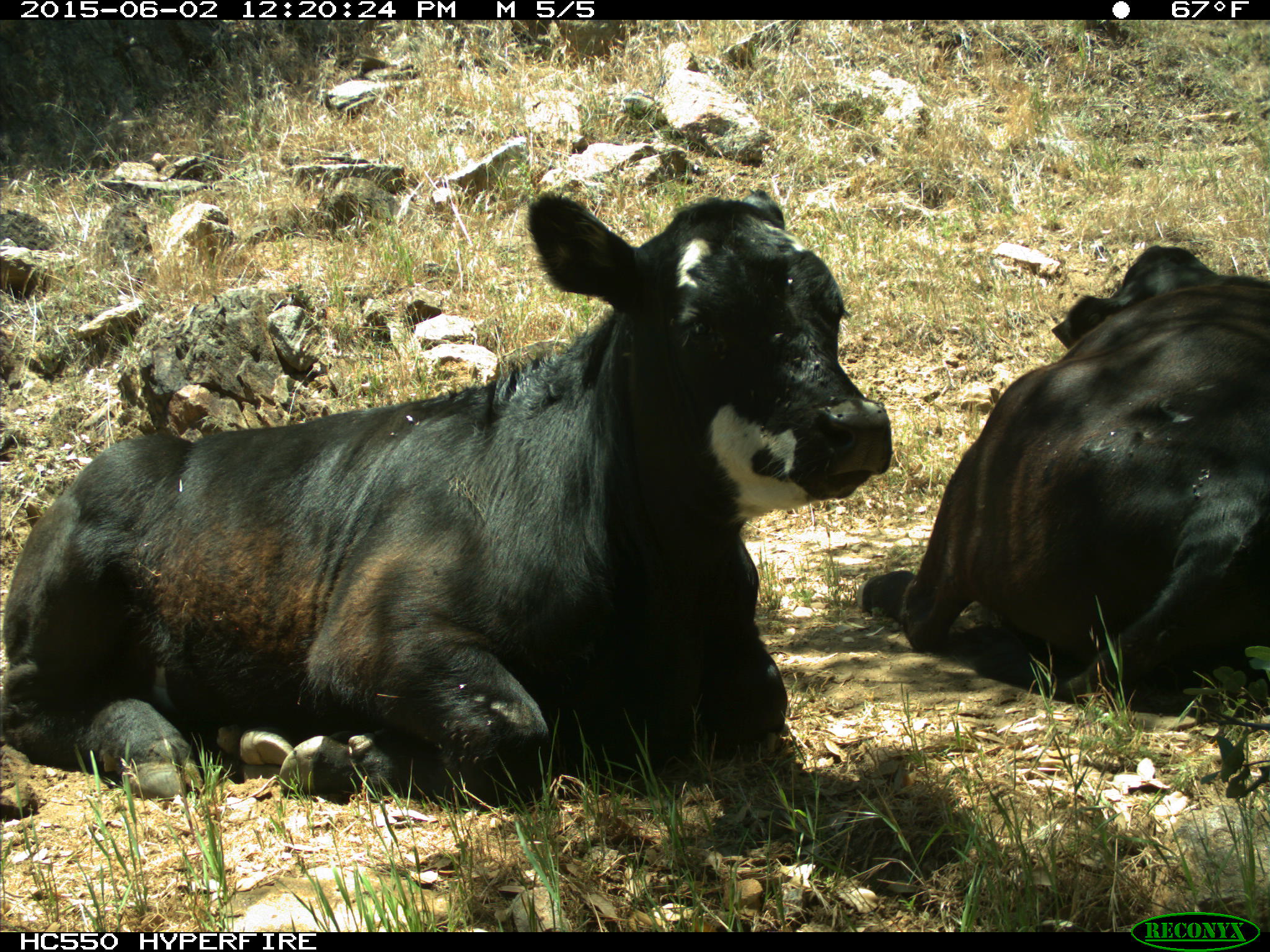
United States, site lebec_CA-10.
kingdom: Animalia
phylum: Chordata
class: Mammalia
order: Artiodactyla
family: Bovidae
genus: Bos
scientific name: Bos taurus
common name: domestic cow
Bos taurus (domestic cow).